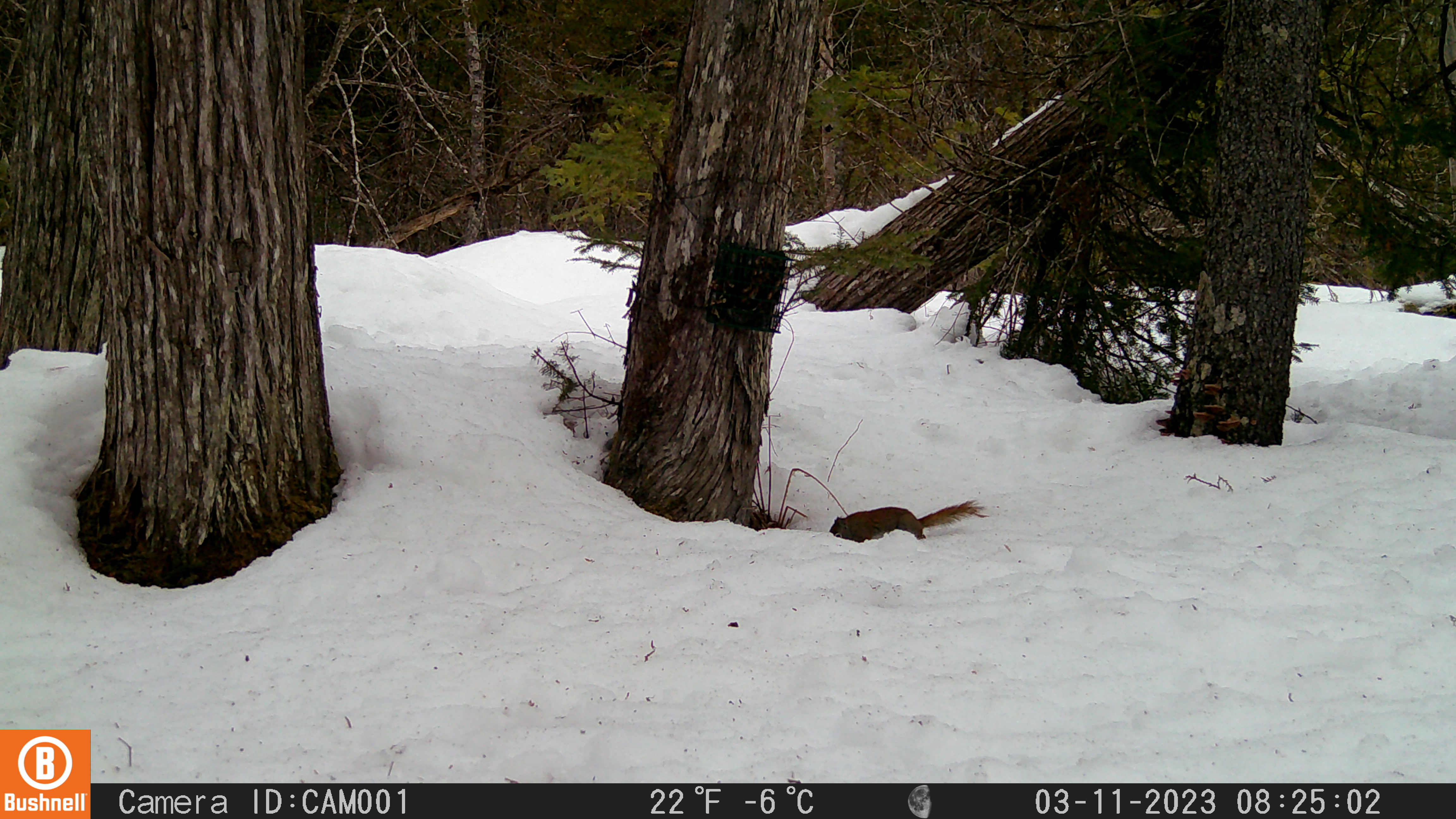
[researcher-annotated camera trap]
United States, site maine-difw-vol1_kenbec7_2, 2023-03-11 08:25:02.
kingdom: Animalia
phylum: Chordata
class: Mammalia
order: Rodentia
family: Sciuridae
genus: Tamiasciurus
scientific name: Tamiasciurus hudsonicus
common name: red squirrel